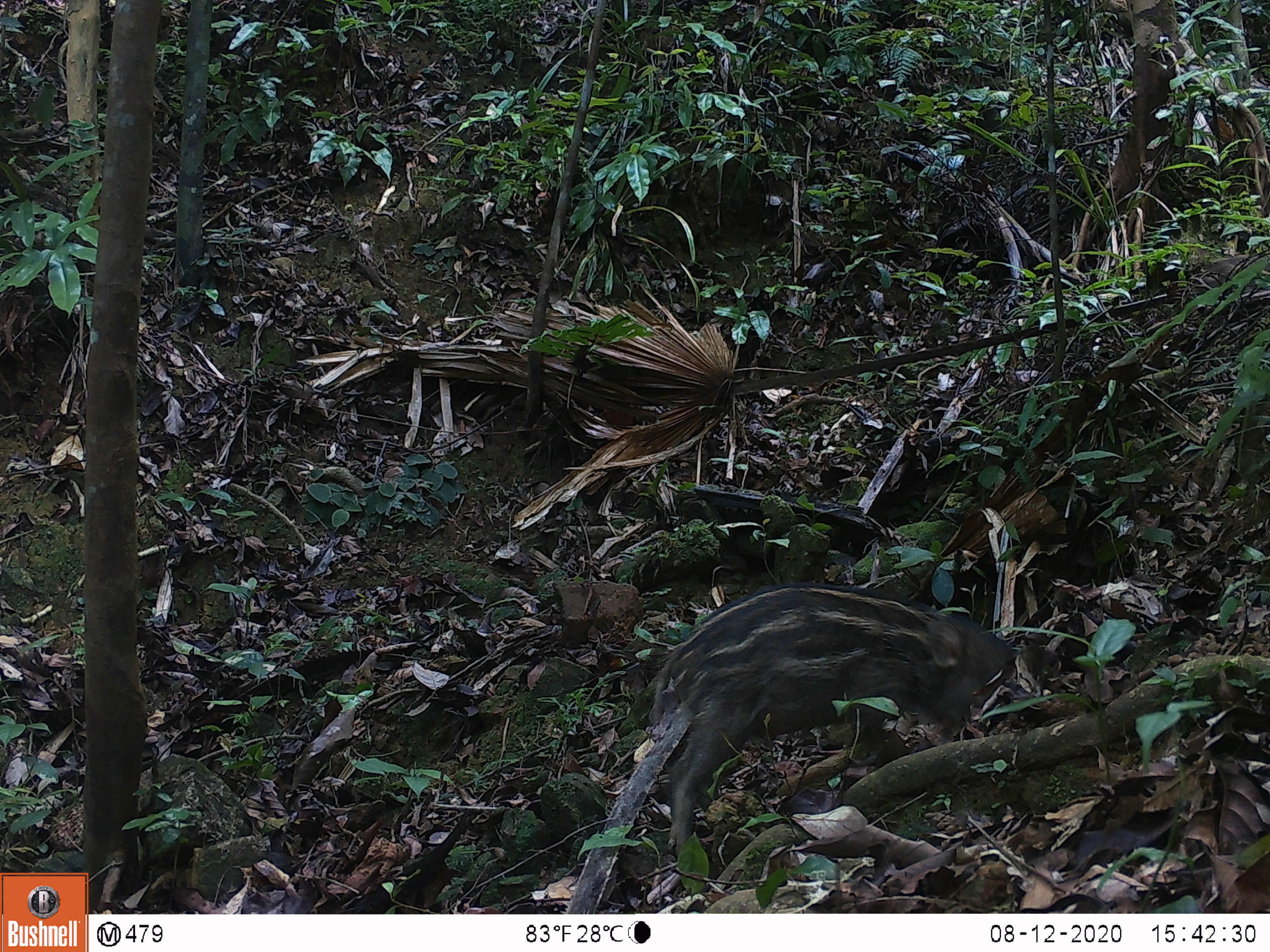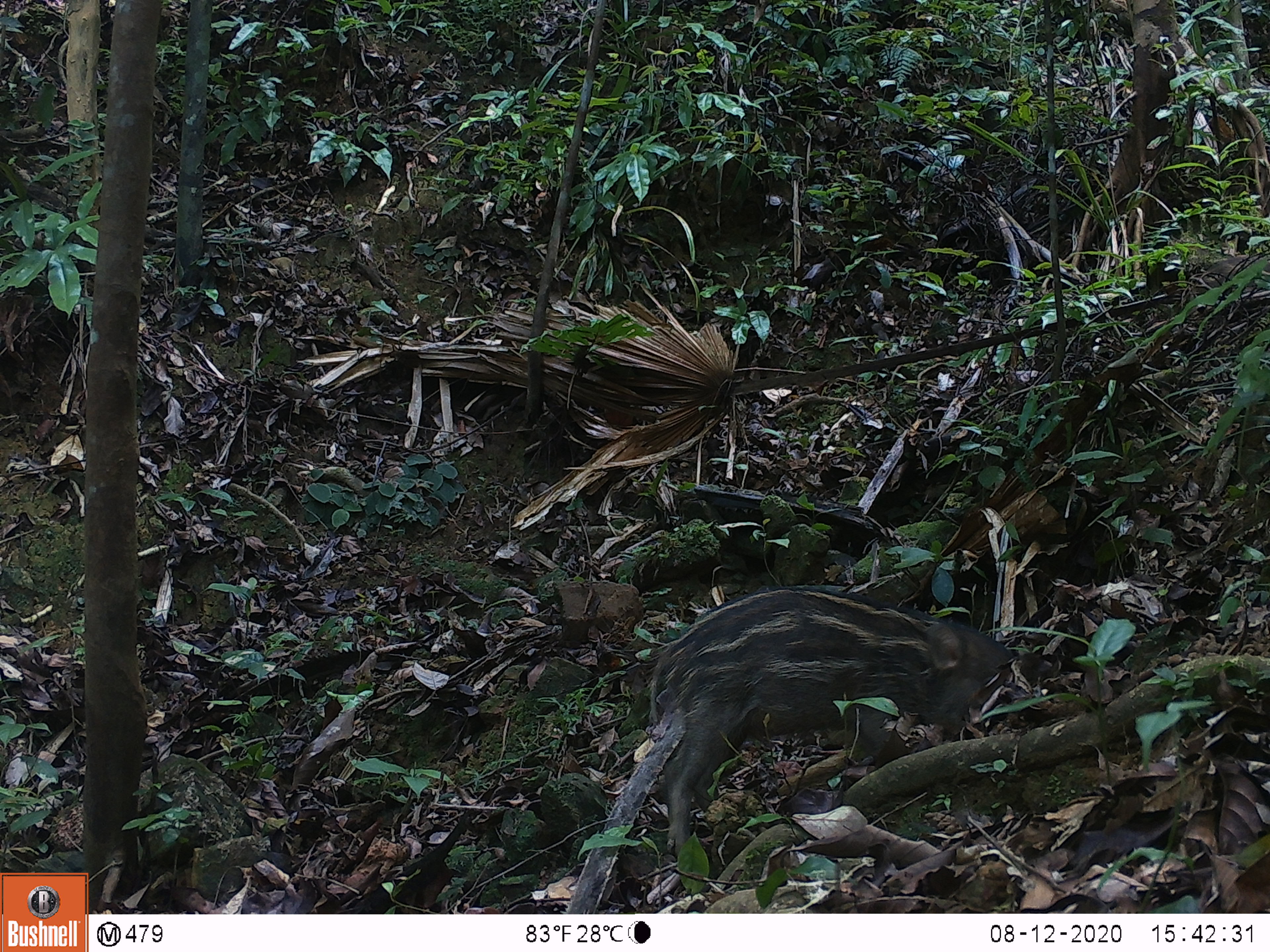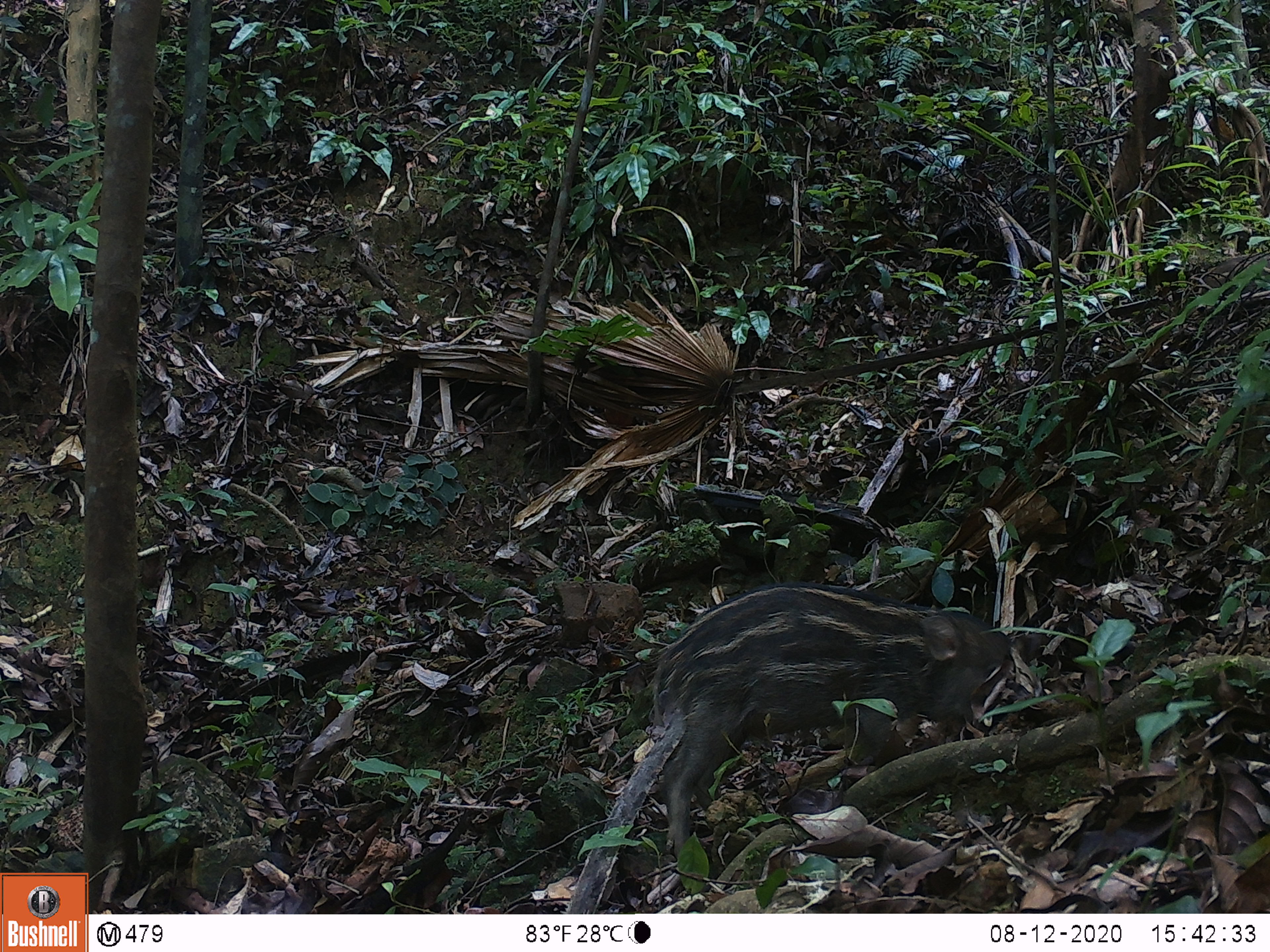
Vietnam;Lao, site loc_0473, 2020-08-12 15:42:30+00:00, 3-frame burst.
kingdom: Animalia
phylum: Chordata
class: Mammalia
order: Artiodactyla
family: Suidae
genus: Sus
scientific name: Sus scrofa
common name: eurasian wild pig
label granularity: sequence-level